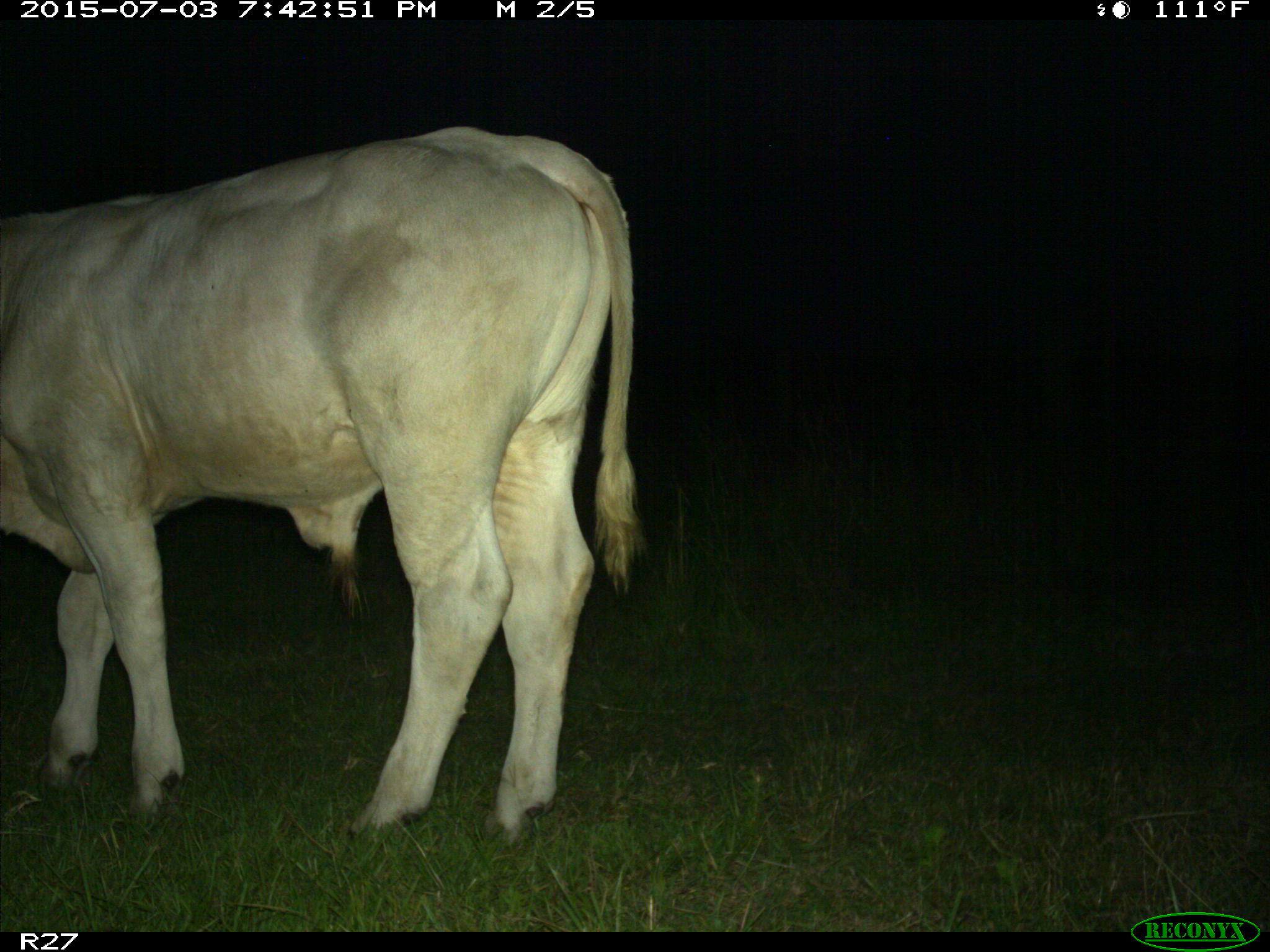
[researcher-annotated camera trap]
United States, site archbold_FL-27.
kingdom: Animalia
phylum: Chordata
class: Mammalia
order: Artiodactyla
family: Bovidae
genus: Bos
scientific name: Bos taurus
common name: domestic cow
Bos taurus (domestic cow).